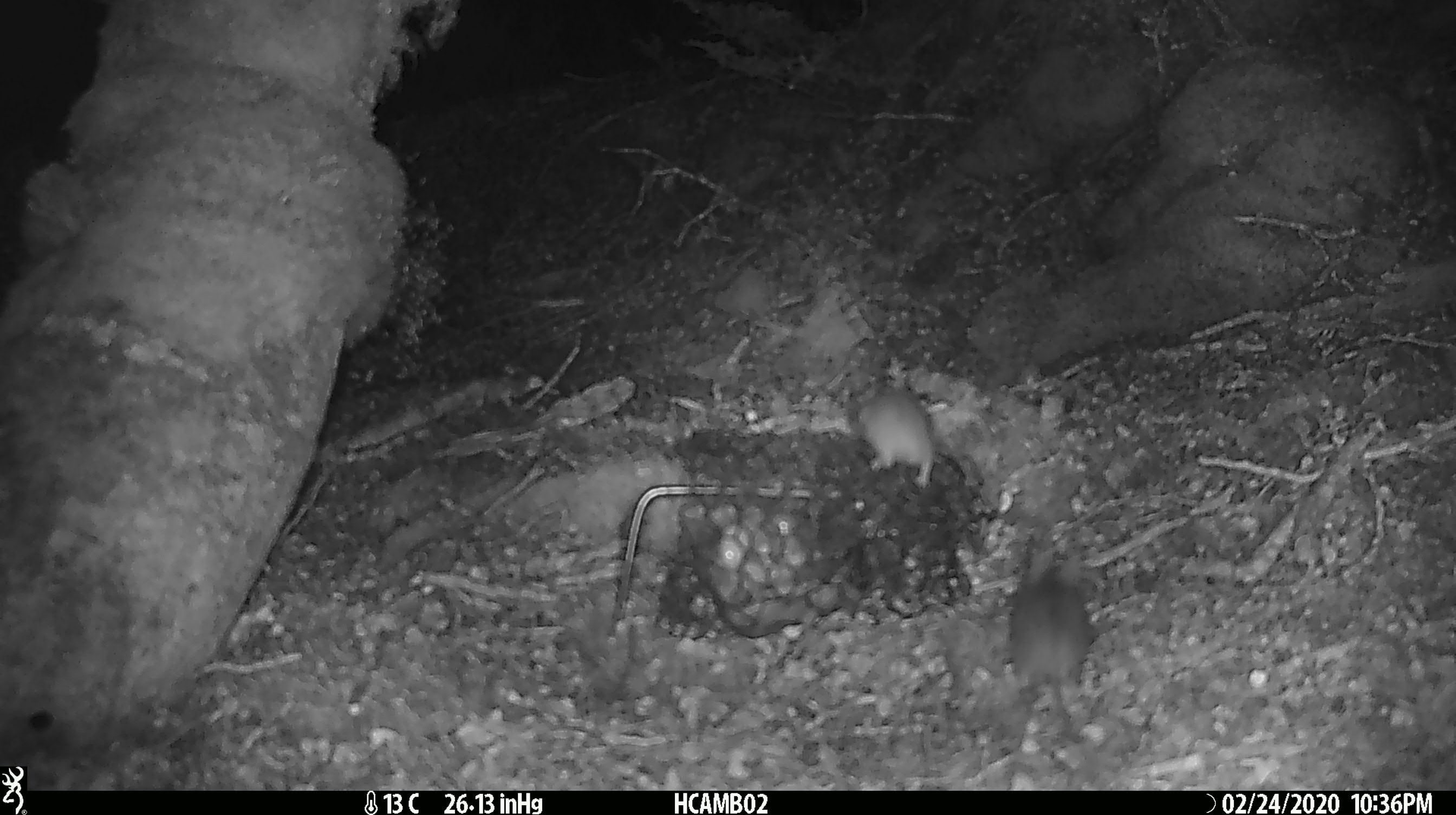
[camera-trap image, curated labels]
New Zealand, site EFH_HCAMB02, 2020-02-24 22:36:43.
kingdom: Animalia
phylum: Chordata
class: Mammalia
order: Rodentia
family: Muridae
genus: Mus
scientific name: Mus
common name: mouse